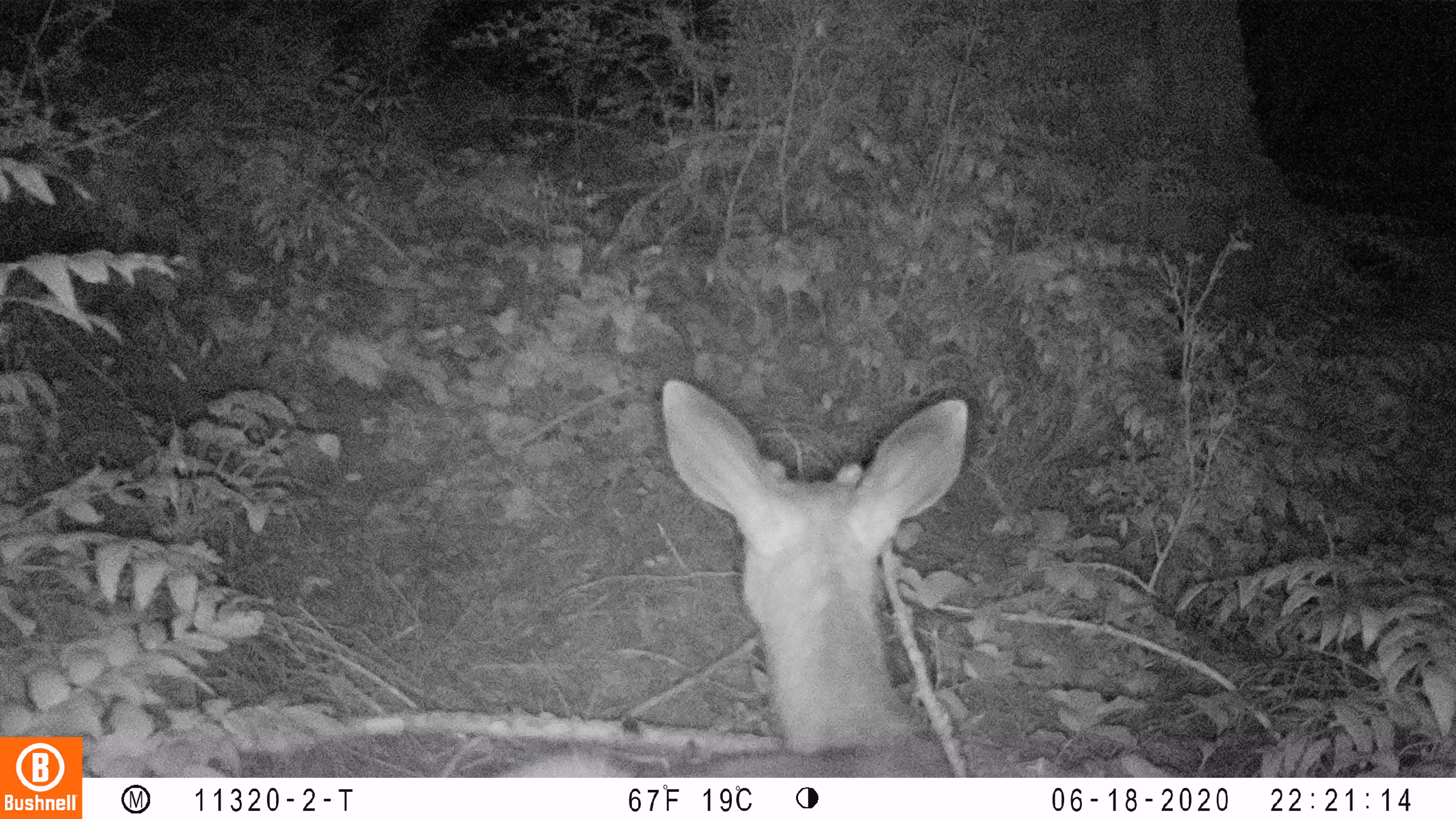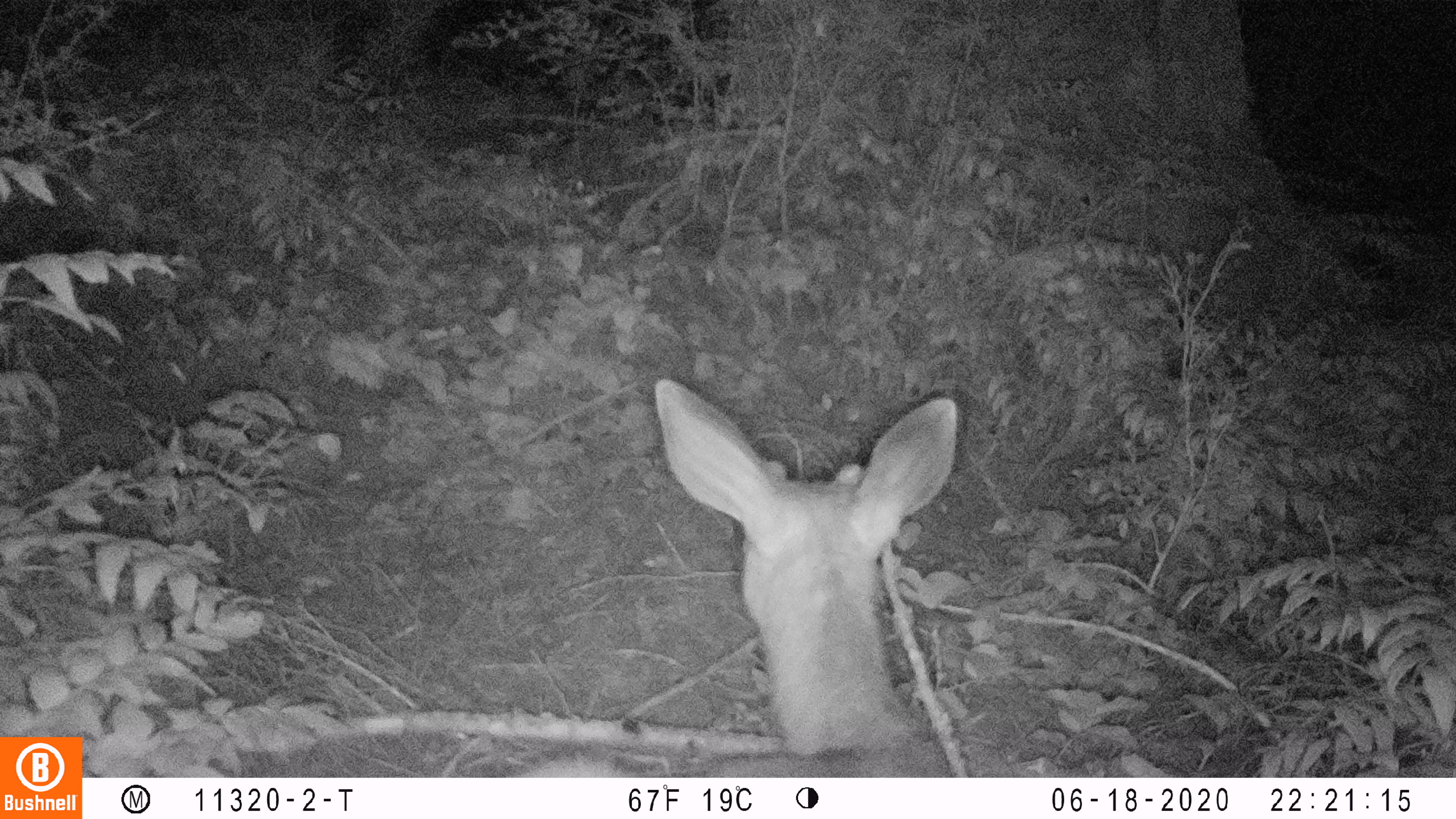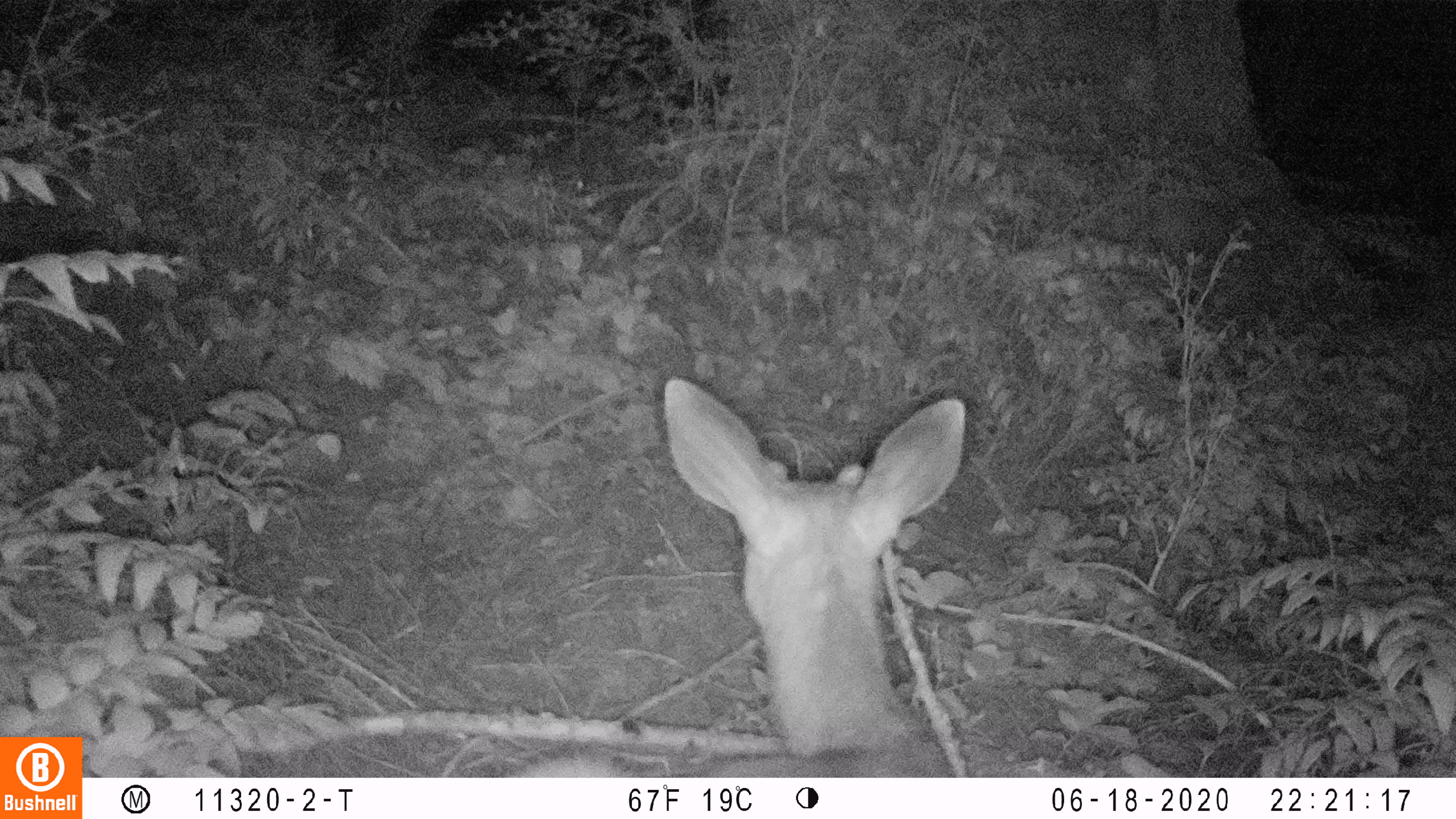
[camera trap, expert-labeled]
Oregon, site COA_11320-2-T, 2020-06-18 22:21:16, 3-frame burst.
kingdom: Animalia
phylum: Chordata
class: Mammalia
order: Artiodactyla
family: Cervidae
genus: Odocoileus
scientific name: Odocoileus hemionus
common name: black-tailed deer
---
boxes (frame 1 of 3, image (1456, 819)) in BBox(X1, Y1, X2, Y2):
black-tailed deer: BBox(501, 366, 977, 776)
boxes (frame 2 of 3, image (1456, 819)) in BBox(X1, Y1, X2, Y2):
black-tailed deer: BBox(508, 376, 971, 772)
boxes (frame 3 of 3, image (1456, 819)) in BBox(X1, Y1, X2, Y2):
black-tailed deer: BBox(514, 366, 977, 774)